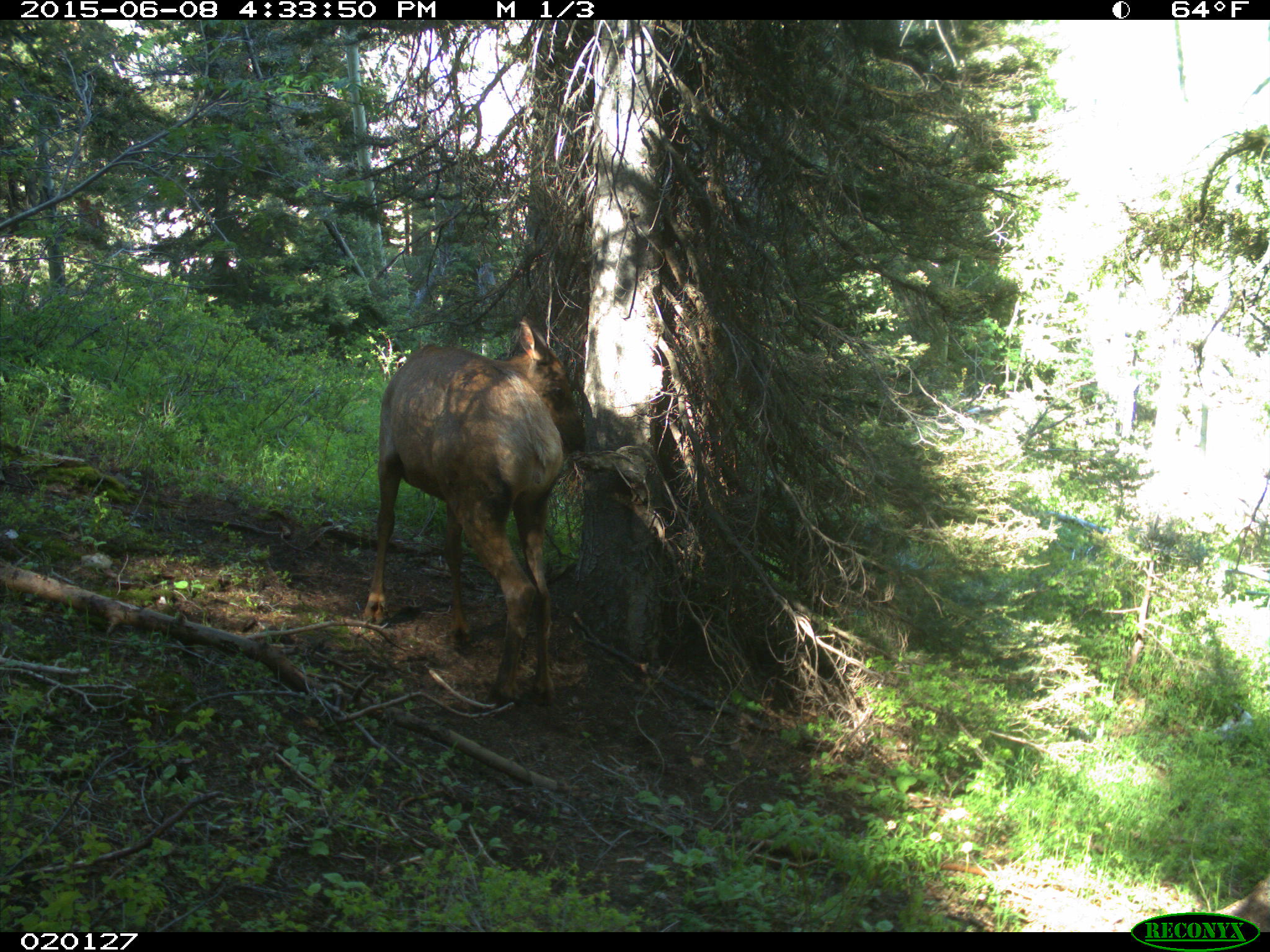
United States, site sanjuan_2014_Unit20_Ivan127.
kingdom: Animalia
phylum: Chordata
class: Mammalia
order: Artiodactyla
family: Cervidae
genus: Cervus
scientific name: Cervus elaphus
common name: red deer